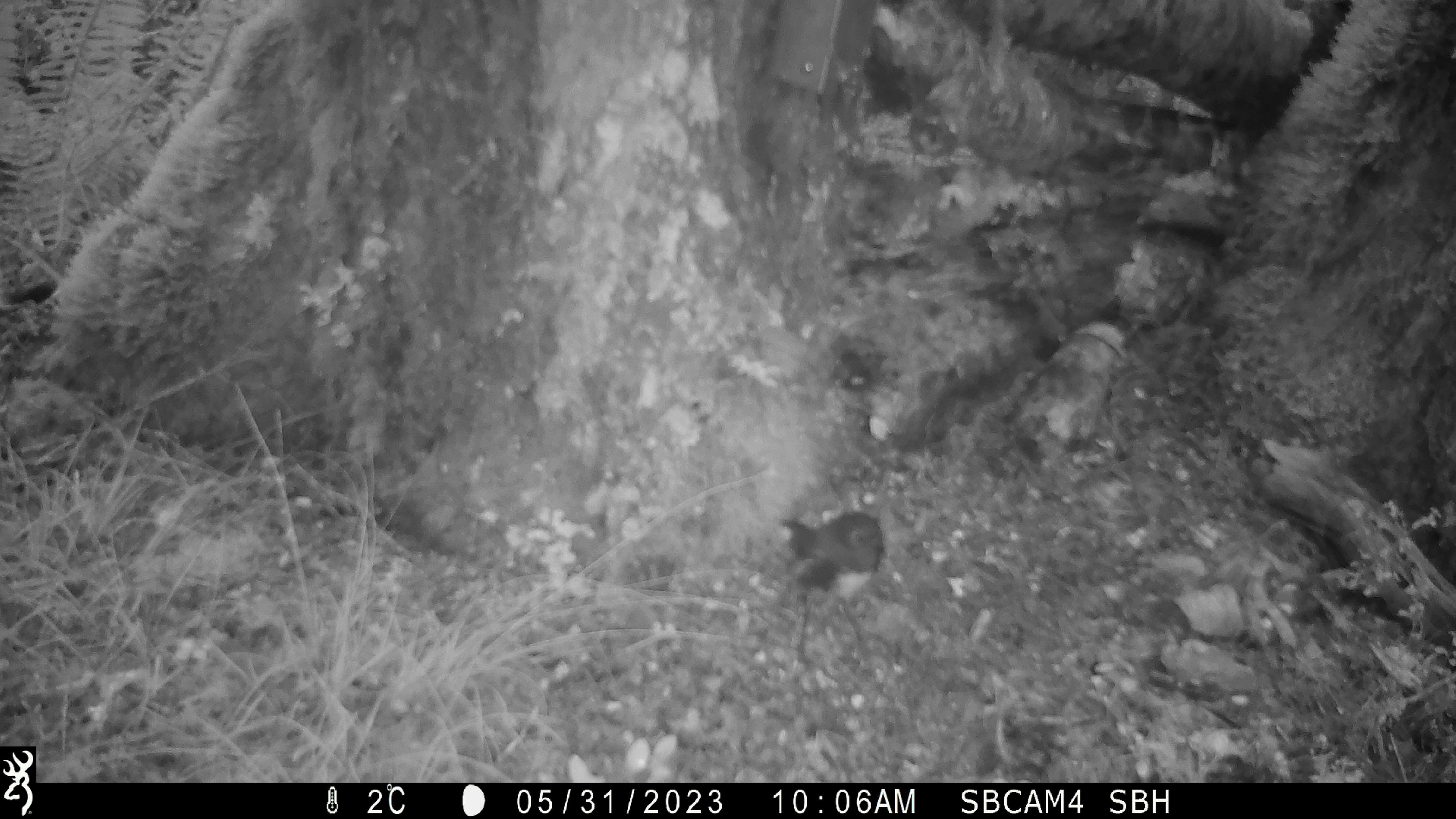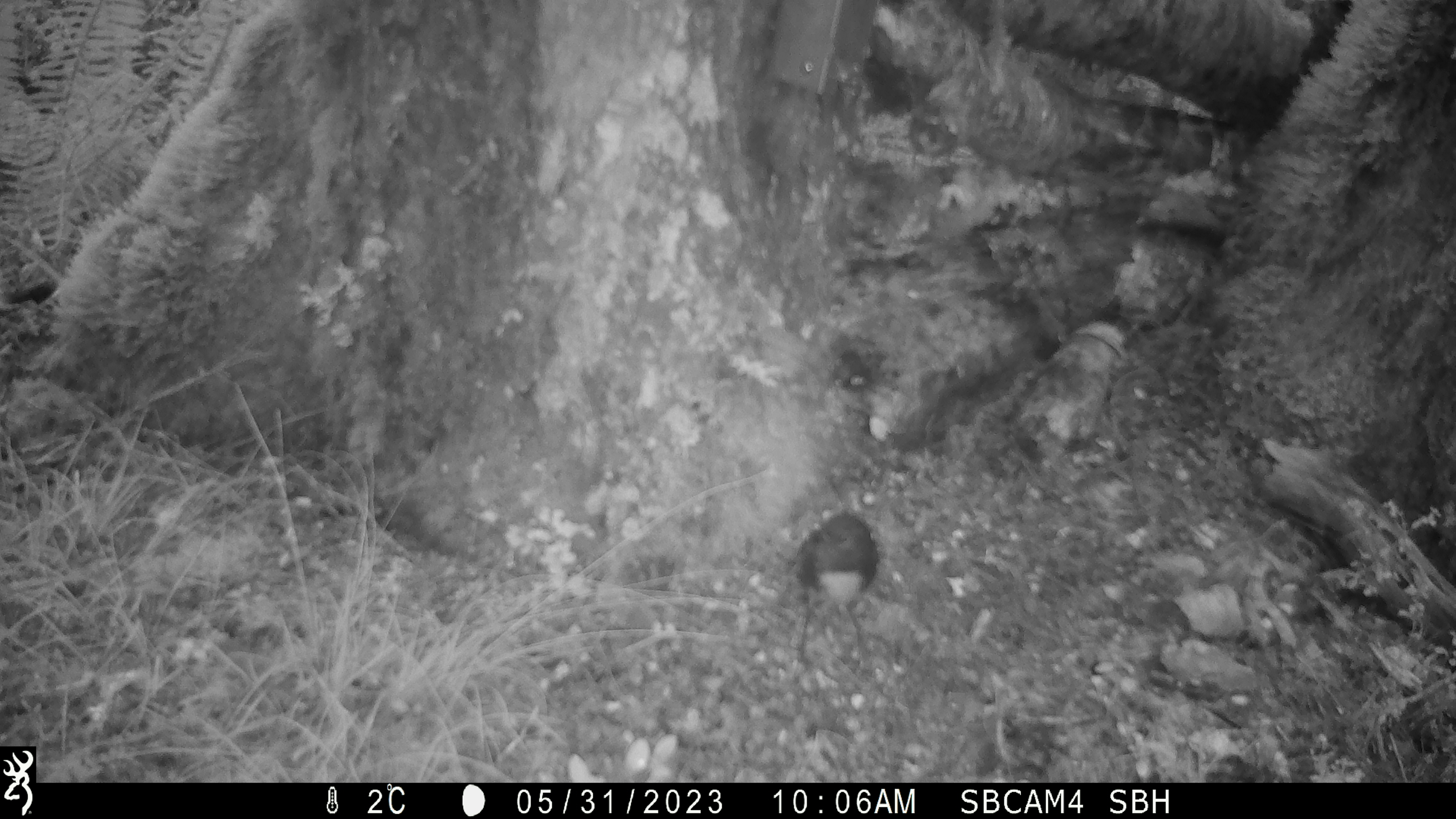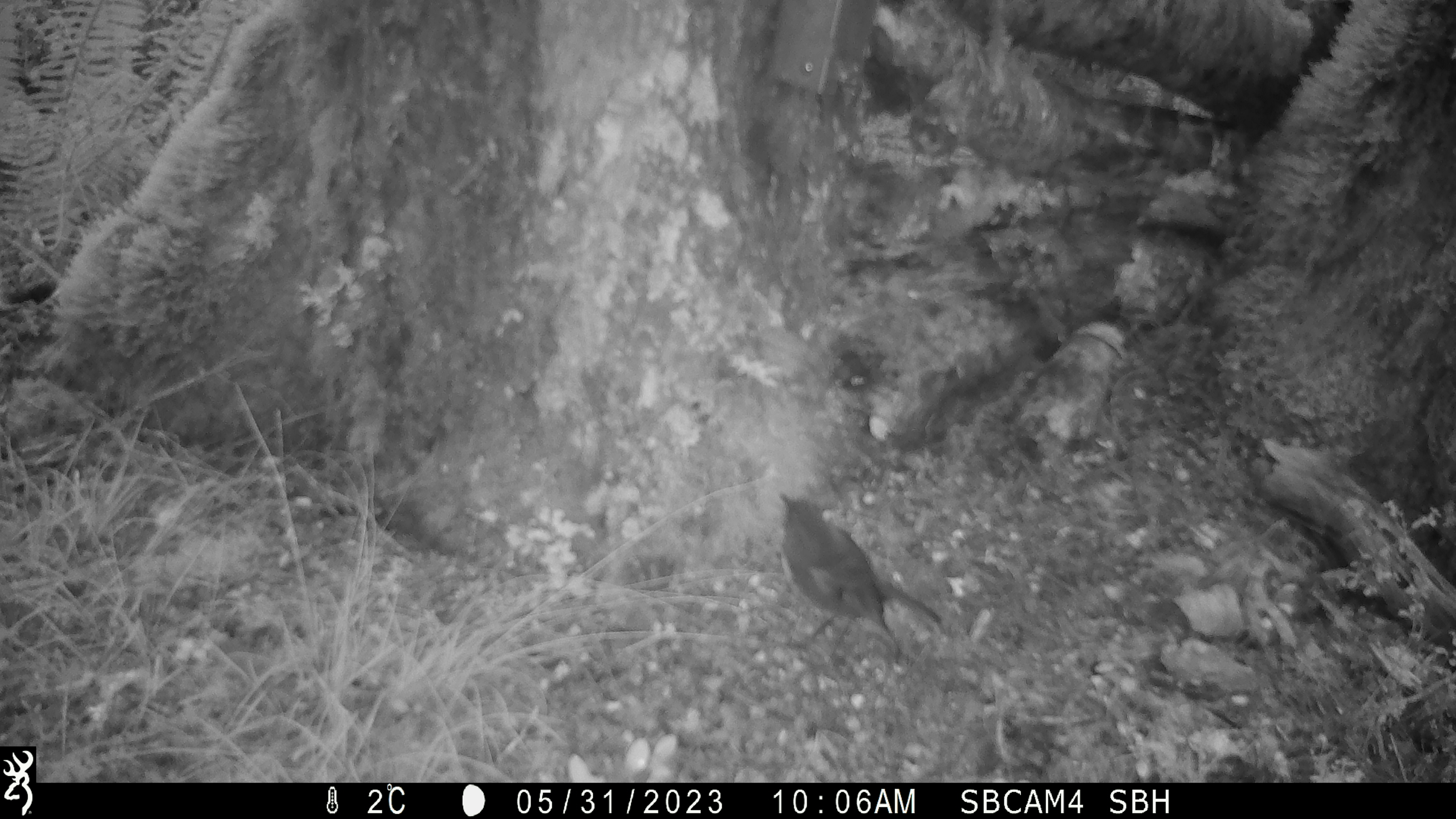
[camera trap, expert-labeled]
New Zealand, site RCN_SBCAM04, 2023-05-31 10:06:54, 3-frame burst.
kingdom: Animalia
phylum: Chordata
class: Aves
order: Passeriformes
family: Petroicidae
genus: Petroica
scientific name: Petroica australis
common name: new zealand robin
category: robin